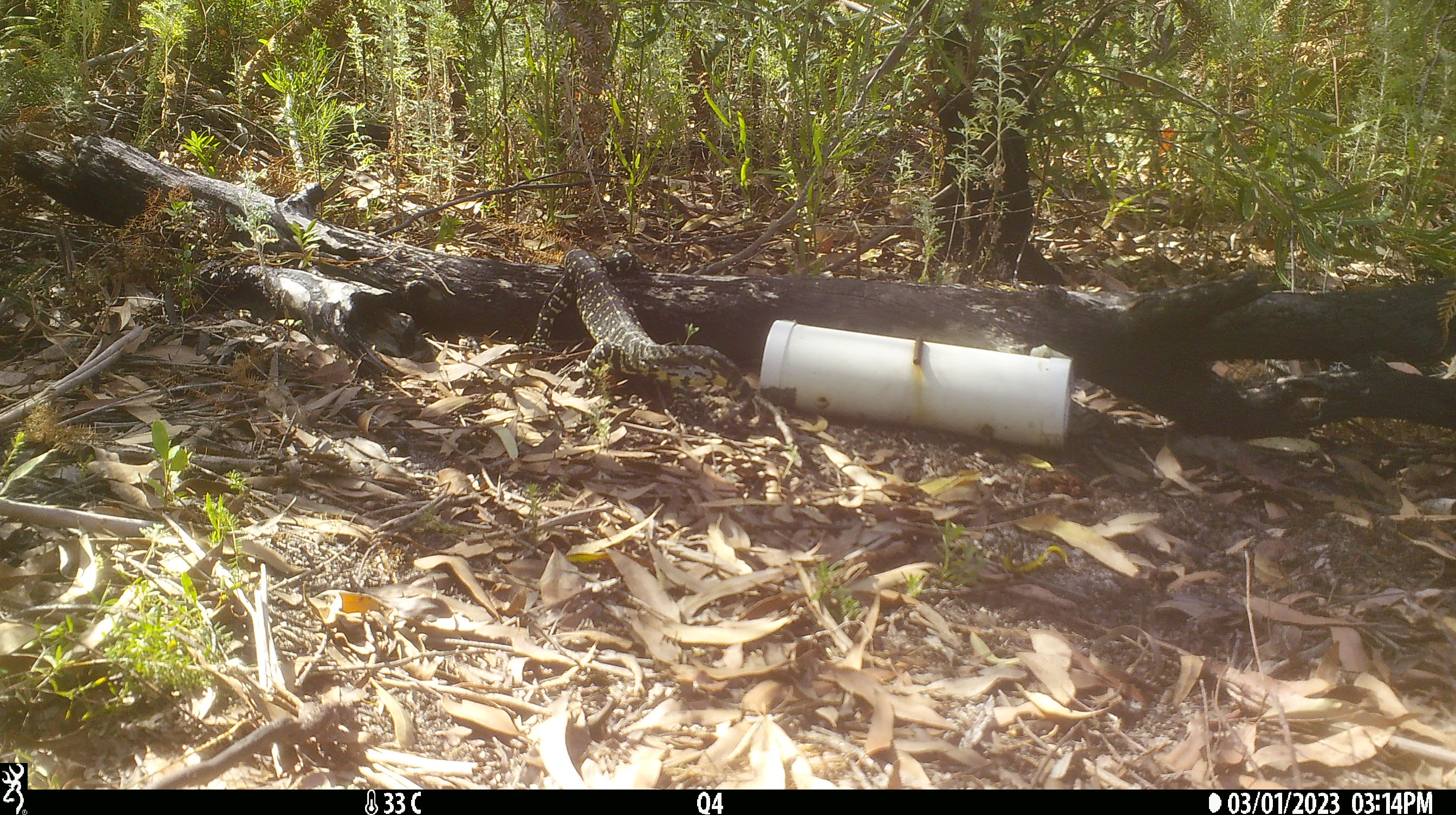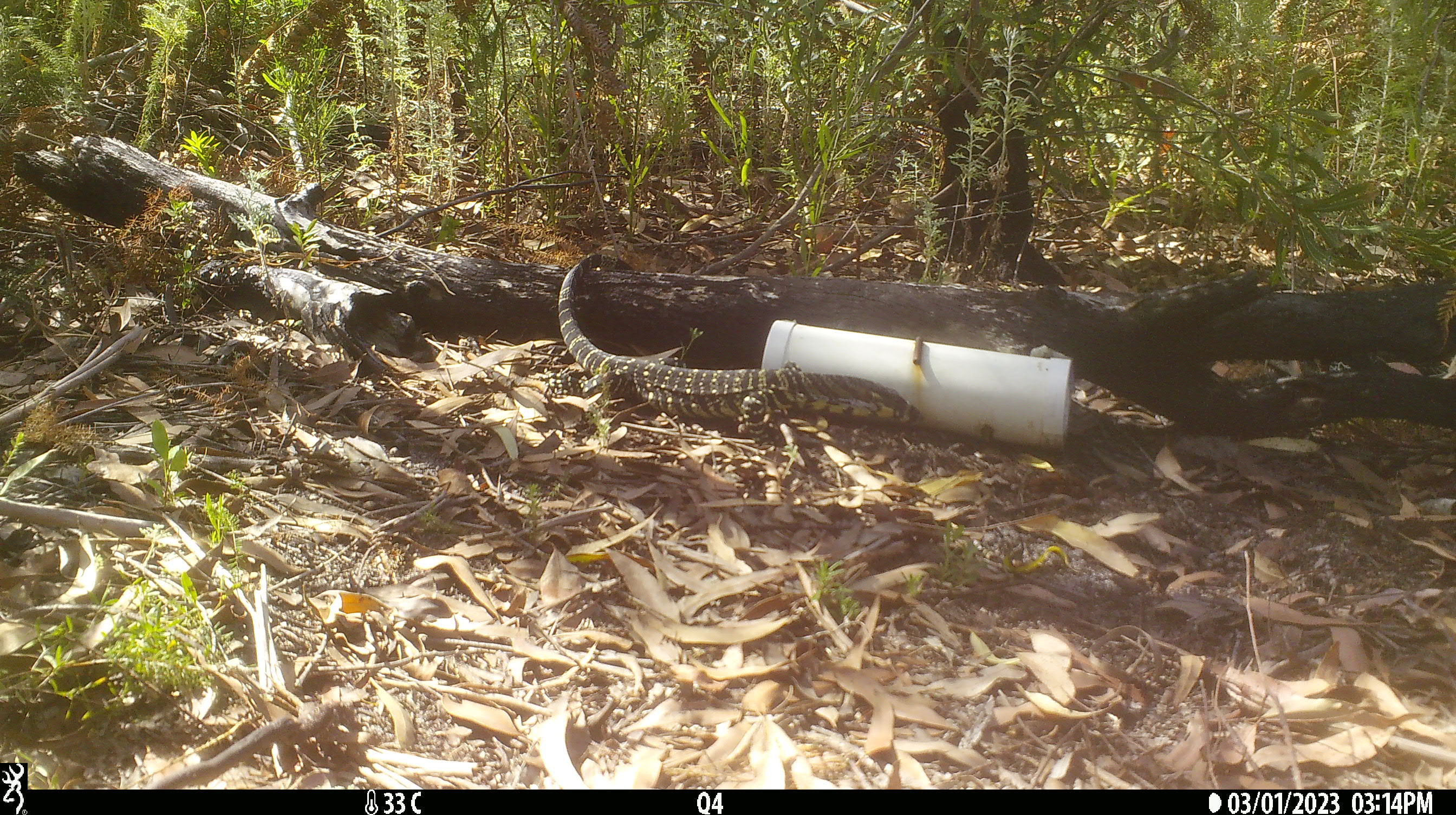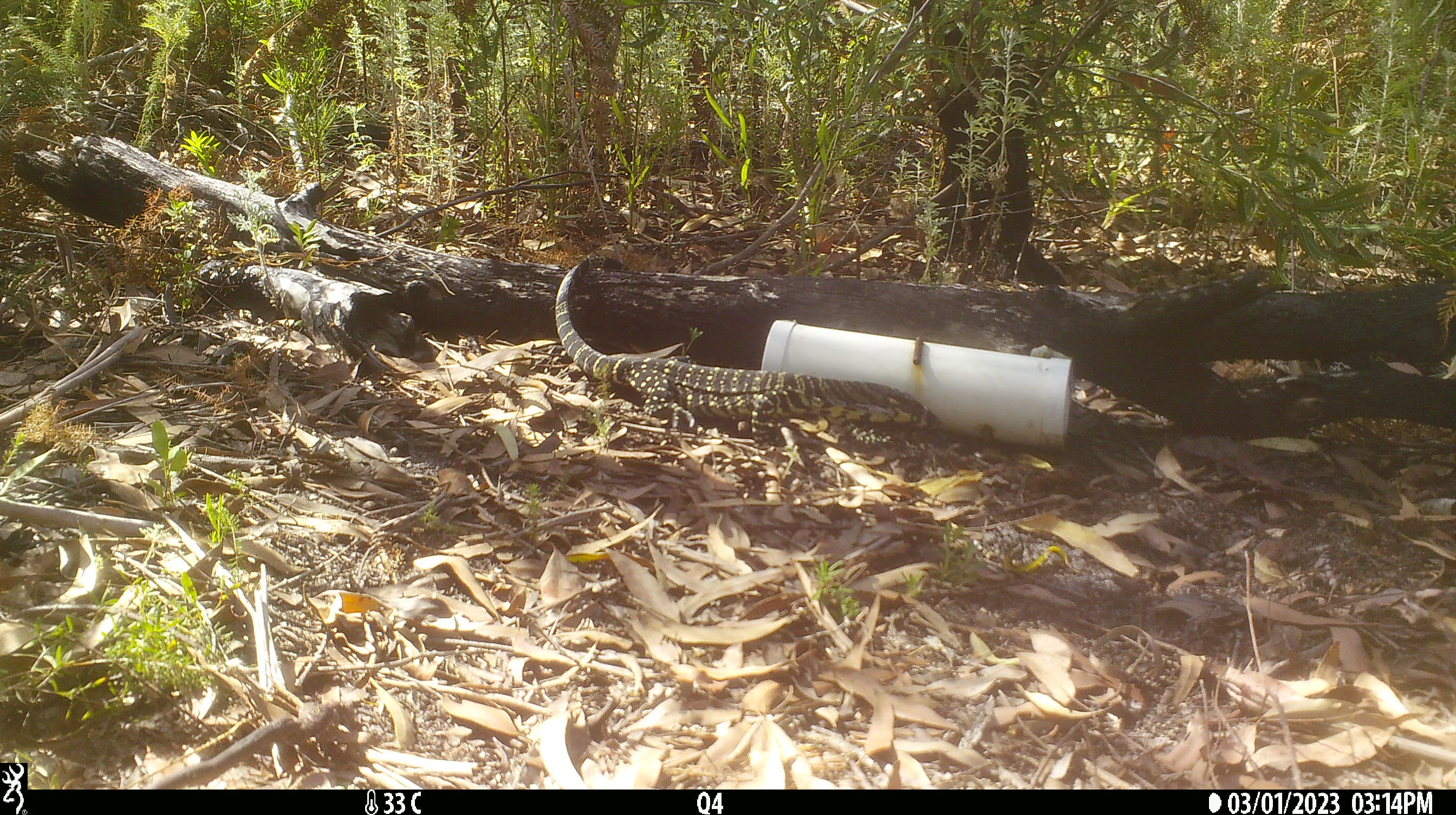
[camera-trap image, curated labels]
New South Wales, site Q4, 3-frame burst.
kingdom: Animalia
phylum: Chordata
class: Reptilia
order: Squamata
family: Varanidae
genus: Varanus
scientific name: Varanus varius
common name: lace monitor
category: goanna